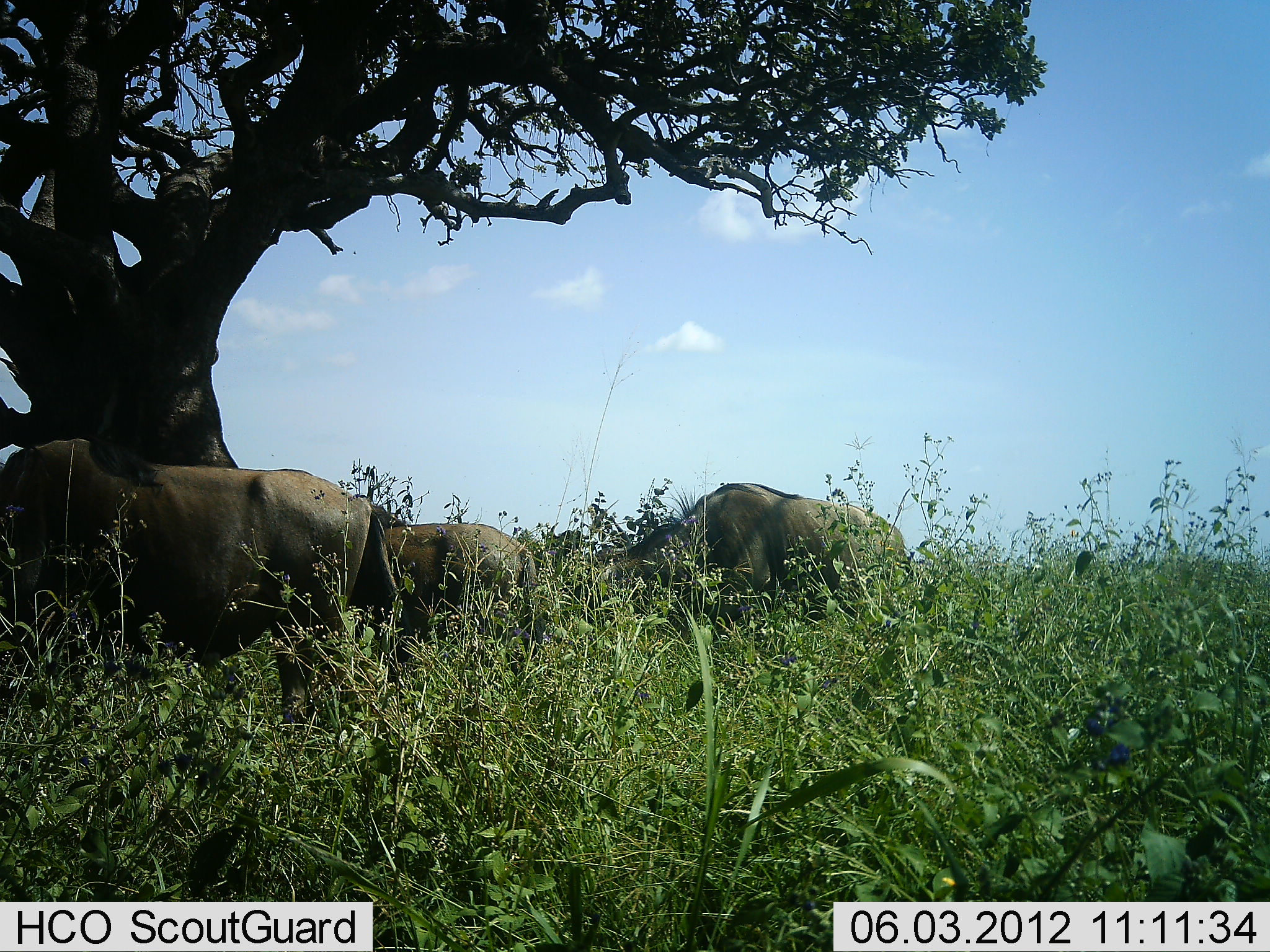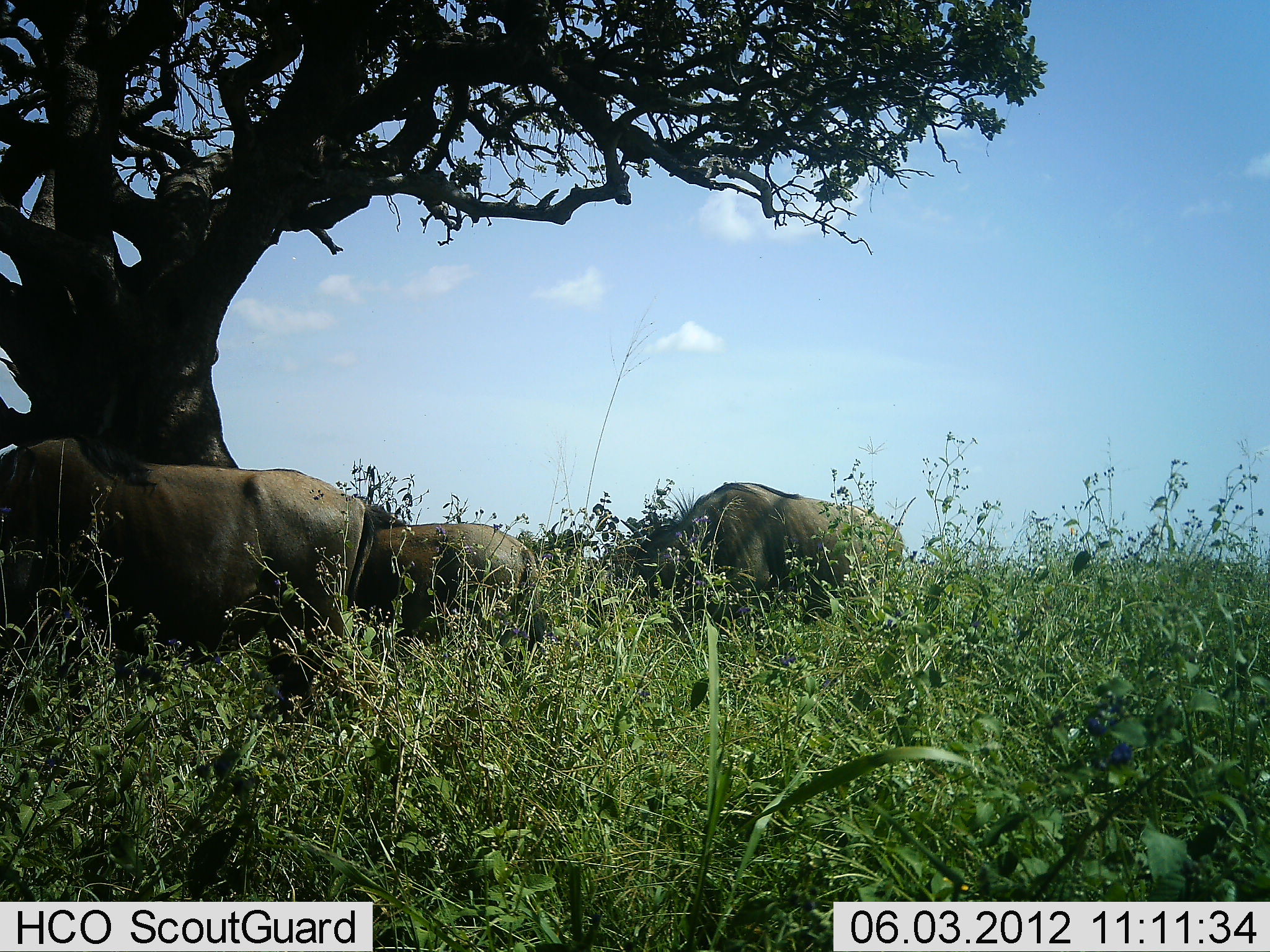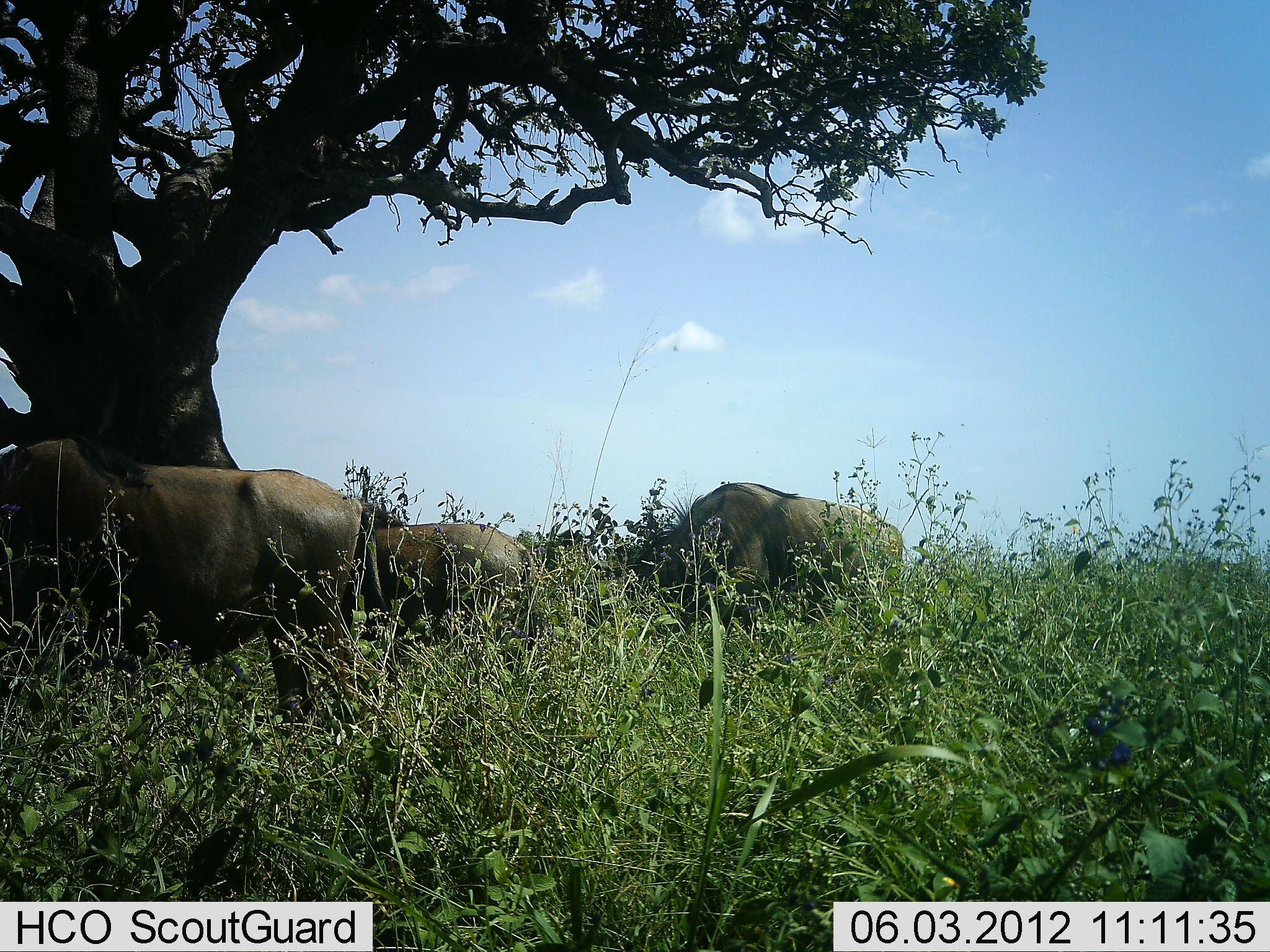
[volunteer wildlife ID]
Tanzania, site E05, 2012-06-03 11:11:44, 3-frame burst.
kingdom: Animalia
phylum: Chordata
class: Mammalia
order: Artiodactyla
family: Bovidae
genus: Connochaetes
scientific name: Connochaetes taurinus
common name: blue wildebeest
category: wildebeest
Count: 3.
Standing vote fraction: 20%.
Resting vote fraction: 0%.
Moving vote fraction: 0%.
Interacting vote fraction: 0%.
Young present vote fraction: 0%.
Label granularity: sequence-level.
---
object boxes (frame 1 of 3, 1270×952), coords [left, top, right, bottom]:
animal: [0, 438, 415, 734]; [569, 480, 910, 623]; [344, 496, 543, 681]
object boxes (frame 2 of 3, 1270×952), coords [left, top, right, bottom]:
animal: [0, 434, 375, 737]; [619, 482, 906, 640]; [360, 503, 552, 676]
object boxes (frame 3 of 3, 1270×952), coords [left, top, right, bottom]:
animal: [0, 434, 388, 736]; [623, 483, 905, 623]; [351, 498, 539, 658]